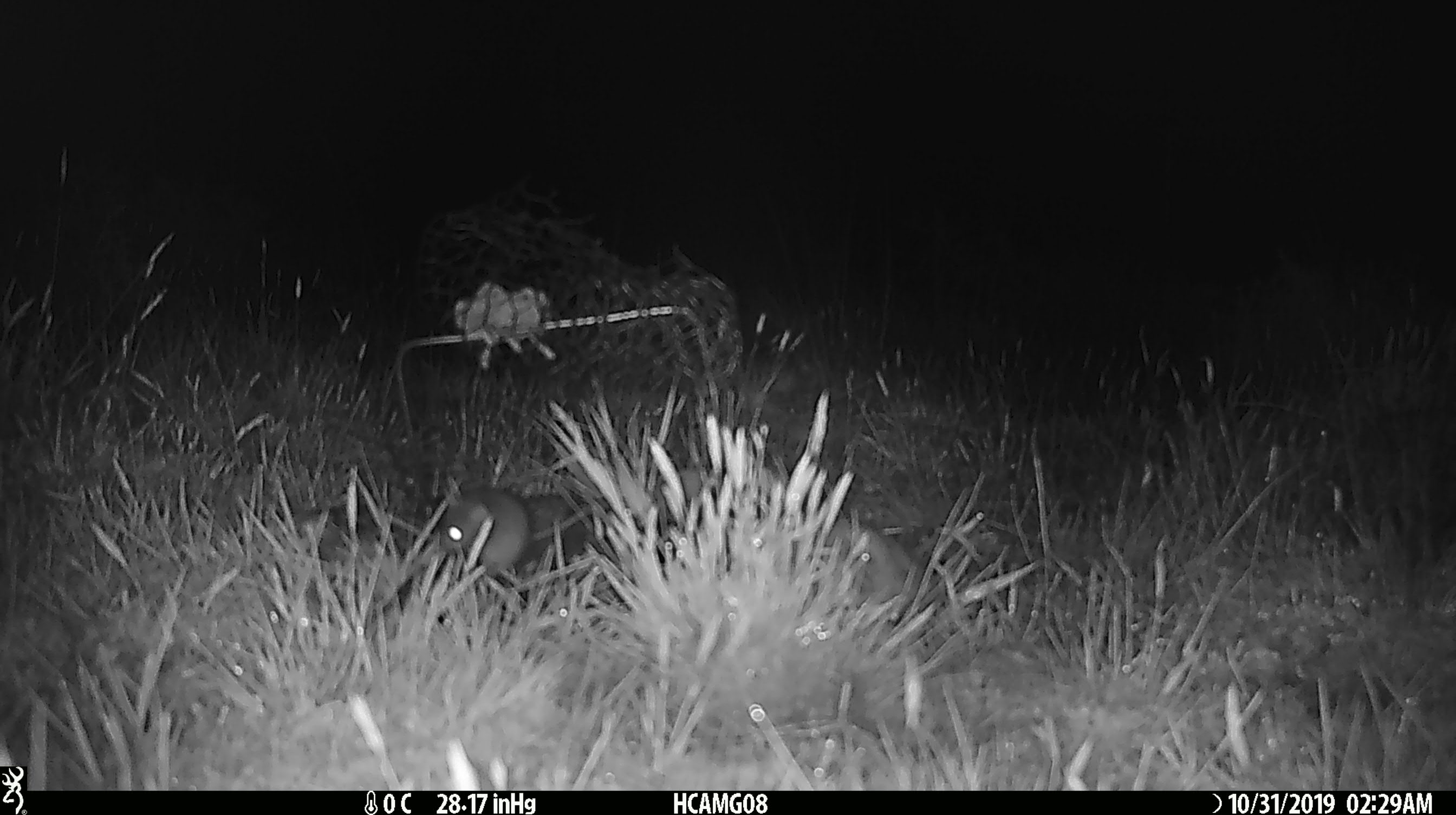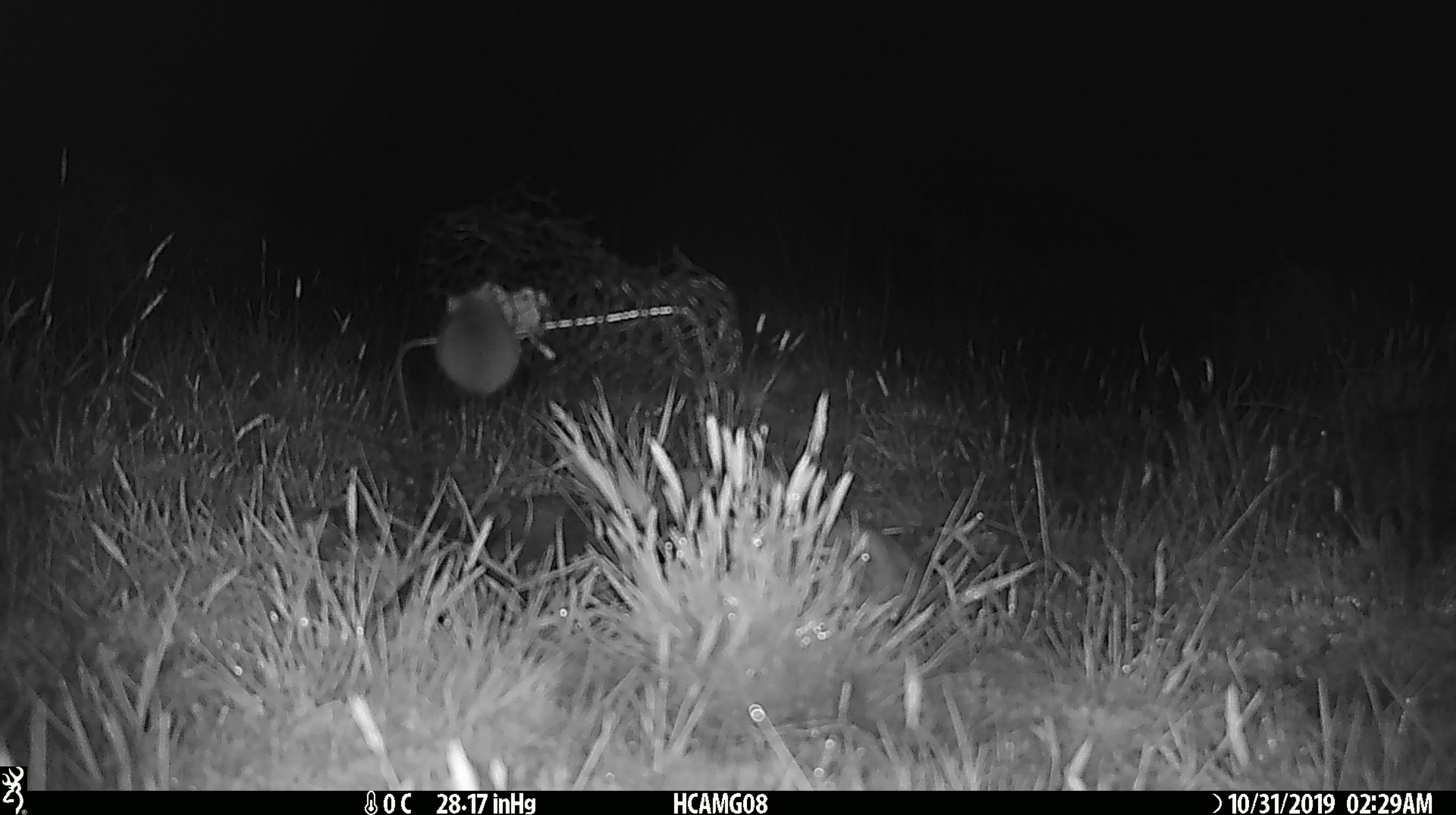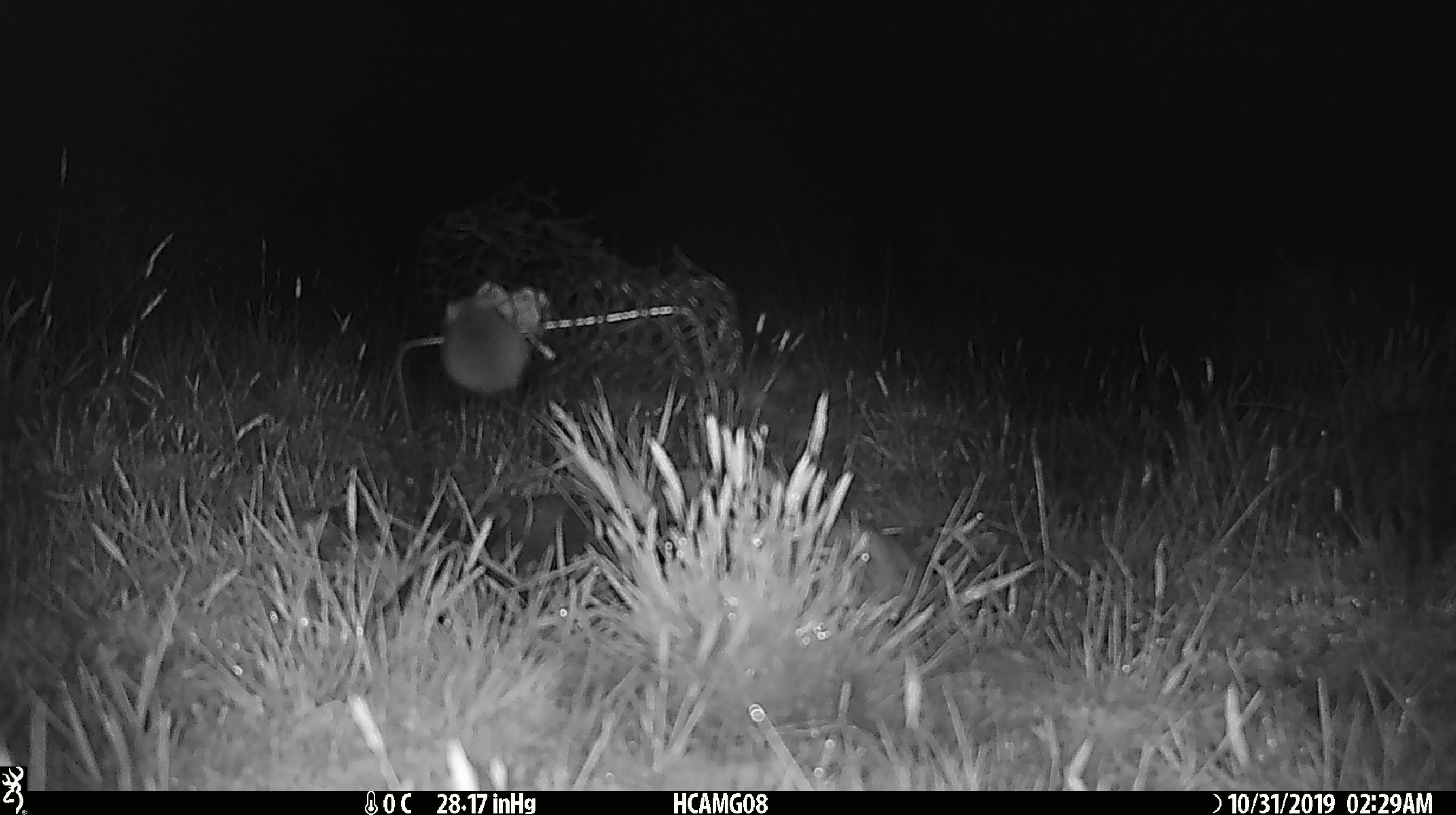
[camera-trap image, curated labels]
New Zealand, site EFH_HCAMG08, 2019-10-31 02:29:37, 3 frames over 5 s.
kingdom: Animalia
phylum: Chordata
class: Mammalia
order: Rodentia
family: Muridae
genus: Mus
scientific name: Mus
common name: mouse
Mouse (Mus).